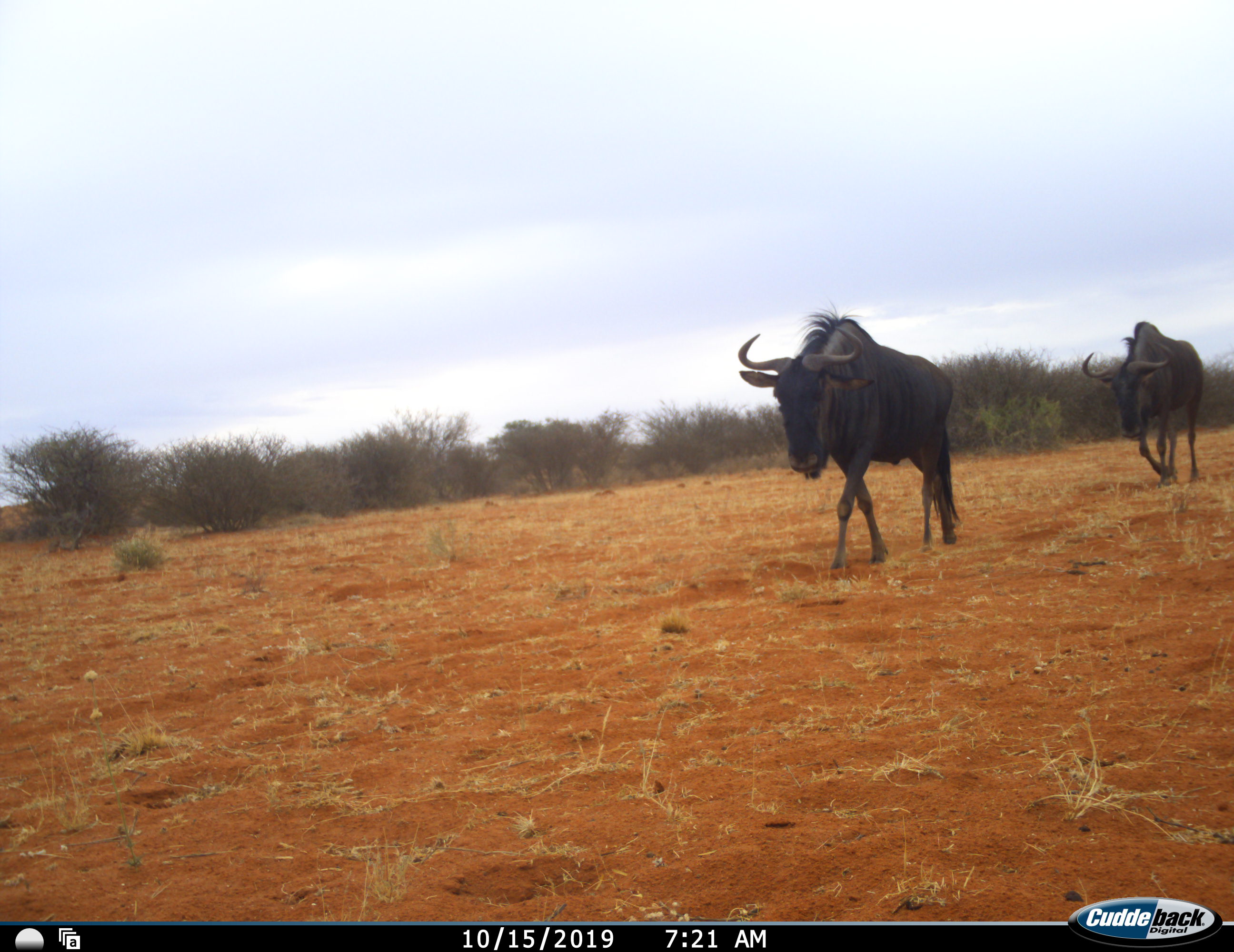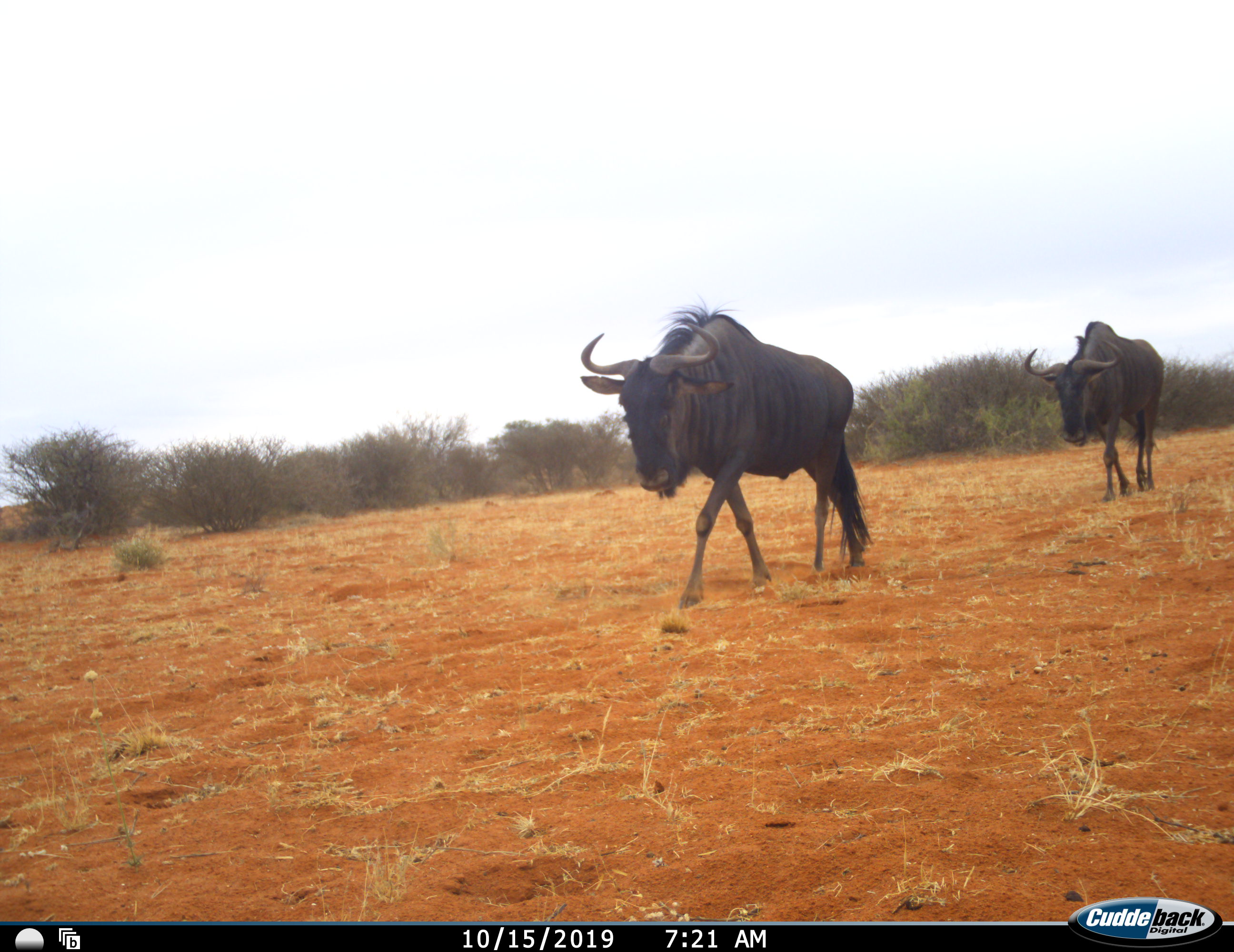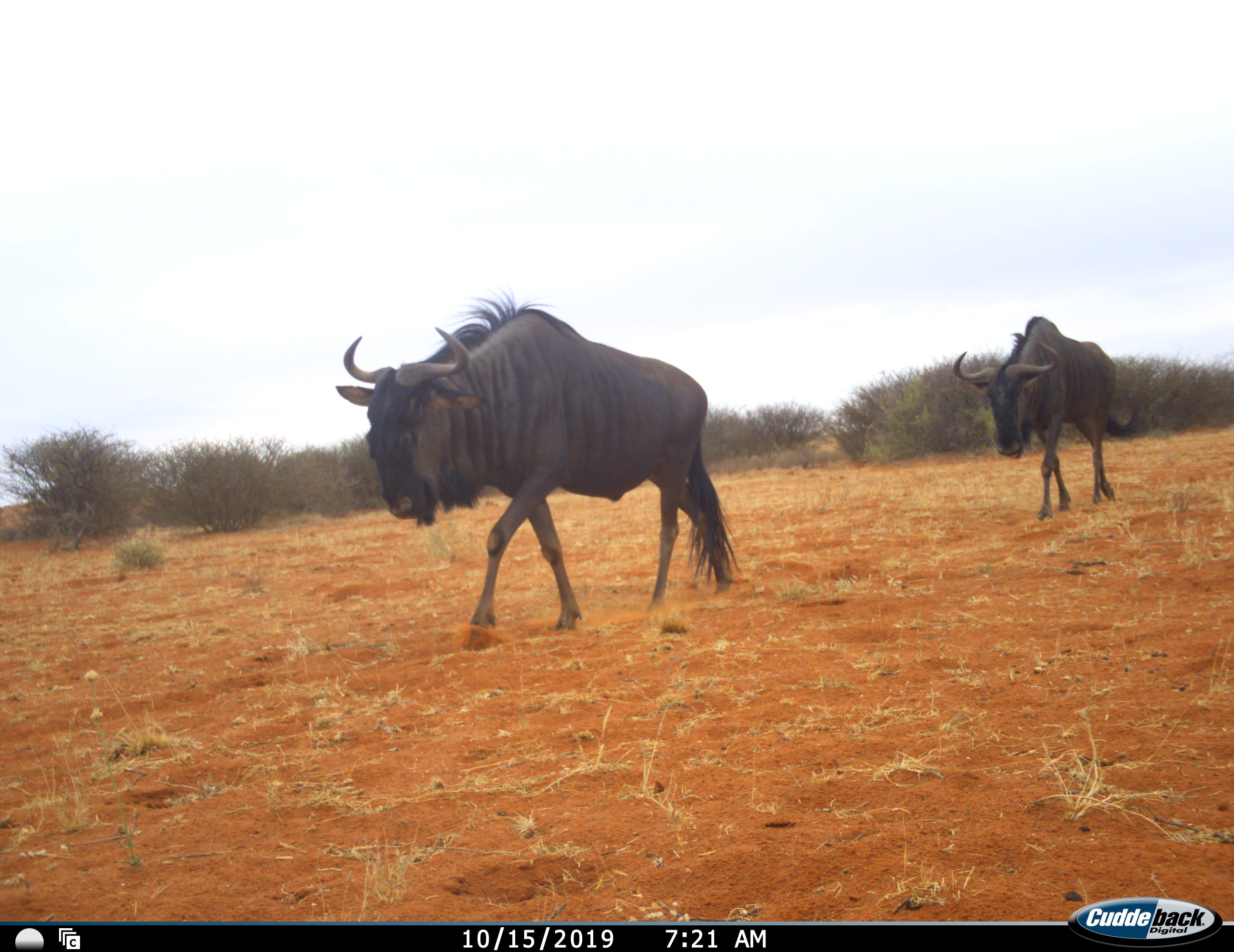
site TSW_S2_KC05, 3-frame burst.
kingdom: Animalia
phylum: Chordata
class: Mammalia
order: Artiodactyla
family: Bovidae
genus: Connochaetes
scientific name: Connochaetes taurinus taurinus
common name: blue wildebeest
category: wildebeestblue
Wildebeestblue (blue wildebeest) (Connochaetes taurinus taurinus), count 2. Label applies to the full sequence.